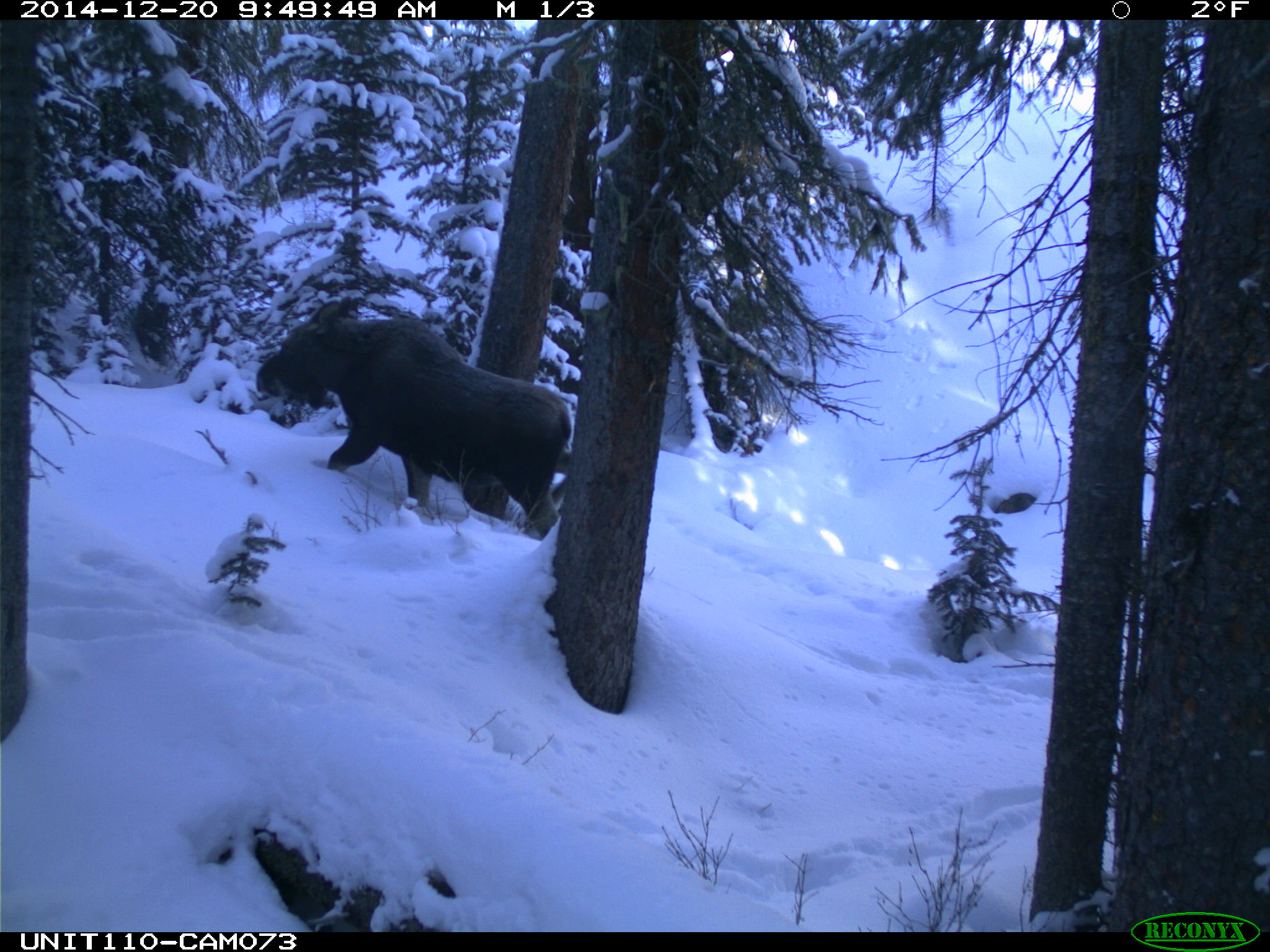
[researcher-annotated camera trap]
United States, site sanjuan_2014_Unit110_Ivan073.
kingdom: Animalia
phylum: Chordata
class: Mammalia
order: Artiodactyla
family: Cervidae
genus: Alces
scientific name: Alces alces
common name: moose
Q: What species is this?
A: Alces alces (moose).